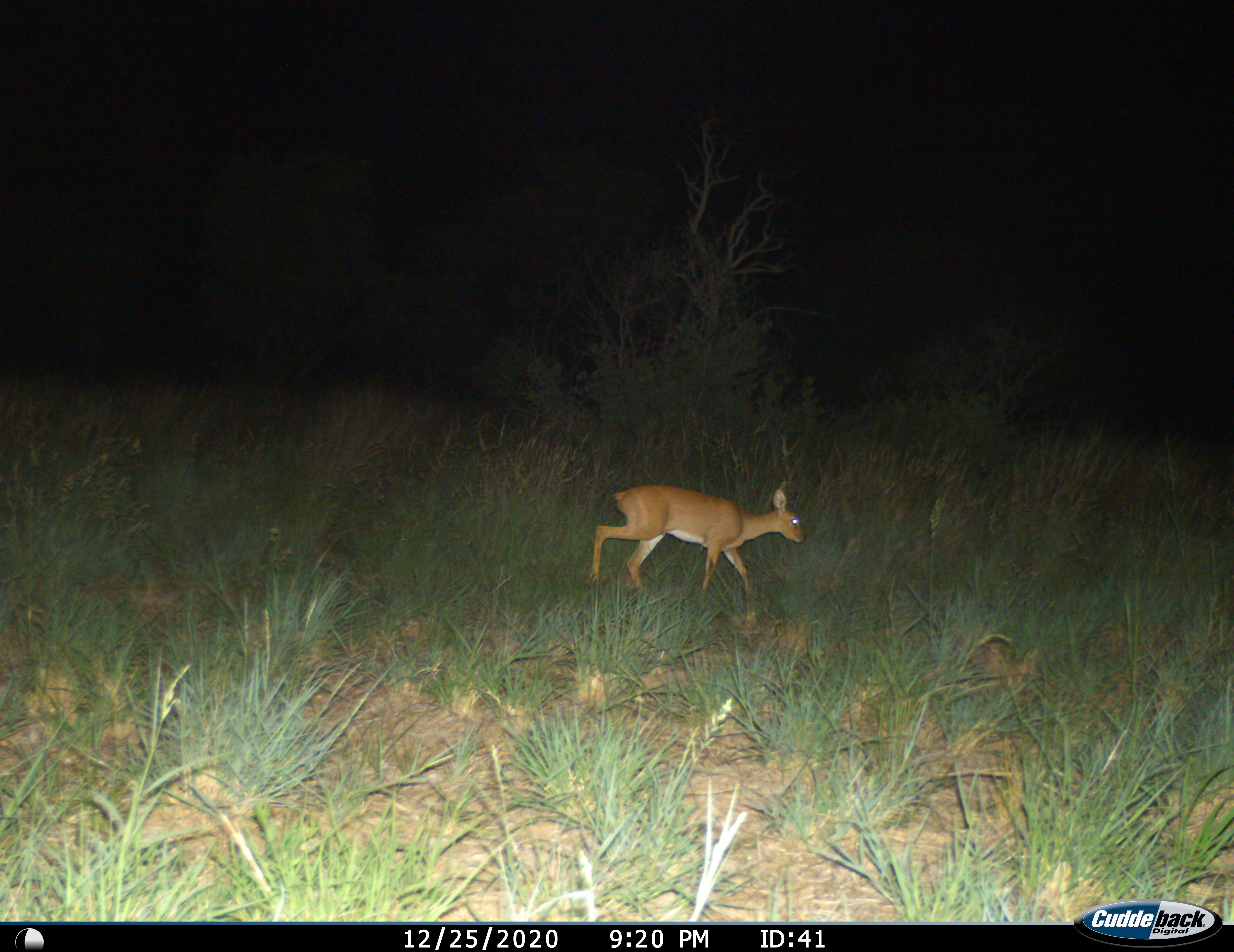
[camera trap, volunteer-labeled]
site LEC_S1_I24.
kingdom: Animalia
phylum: Chordata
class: Mammalia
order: Artiodactyla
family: Bovidae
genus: Raphicerus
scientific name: Raphicerus campestris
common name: steenbok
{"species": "steenbok (Raphicerus campestris)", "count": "1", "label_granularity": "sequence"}